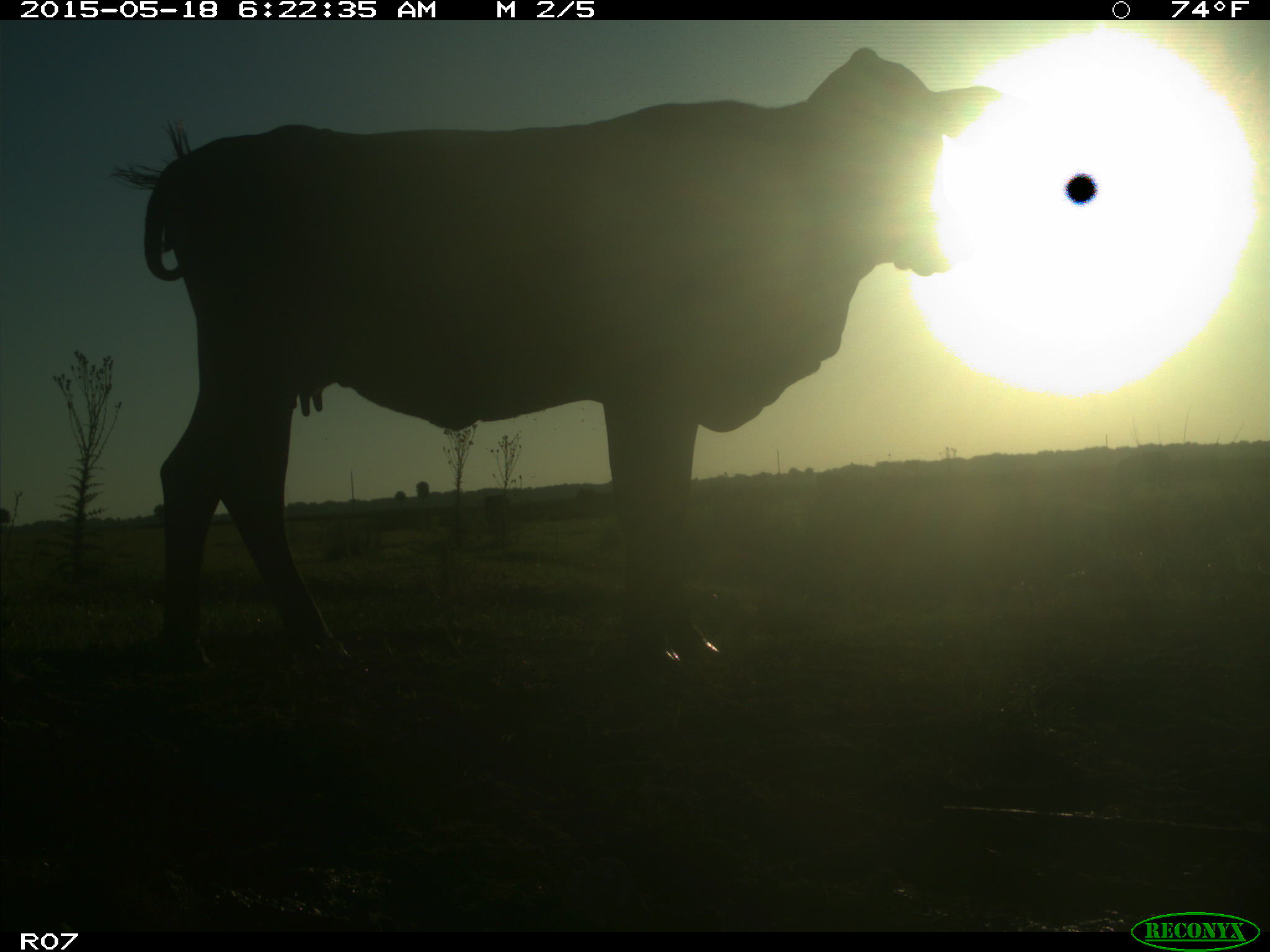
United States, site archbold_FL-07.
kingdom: Animalia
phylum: Chordata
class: Mammalia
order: Artiodactyla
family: Bovidae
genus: Bos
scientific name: Bos taurus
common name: domestic cow